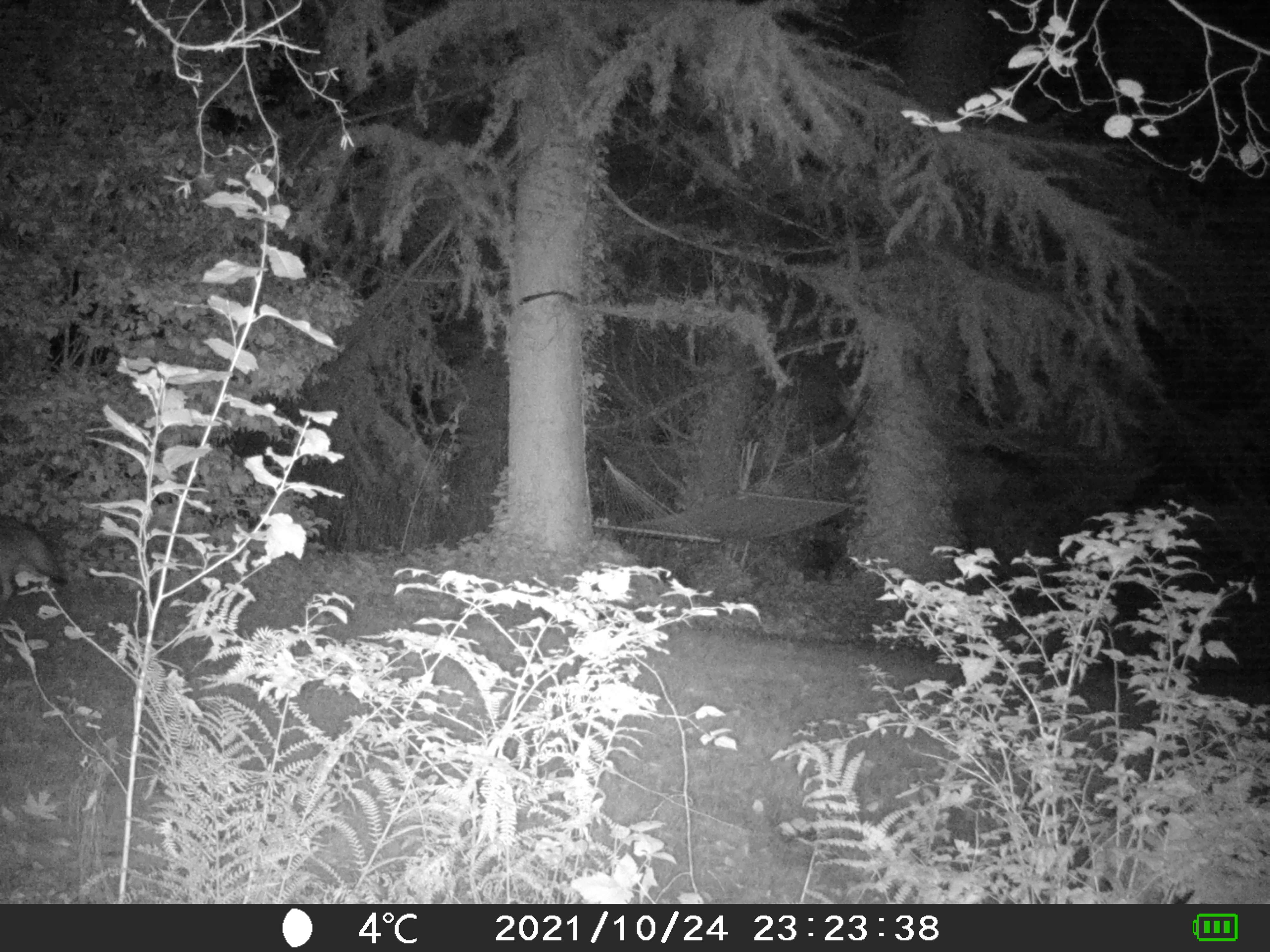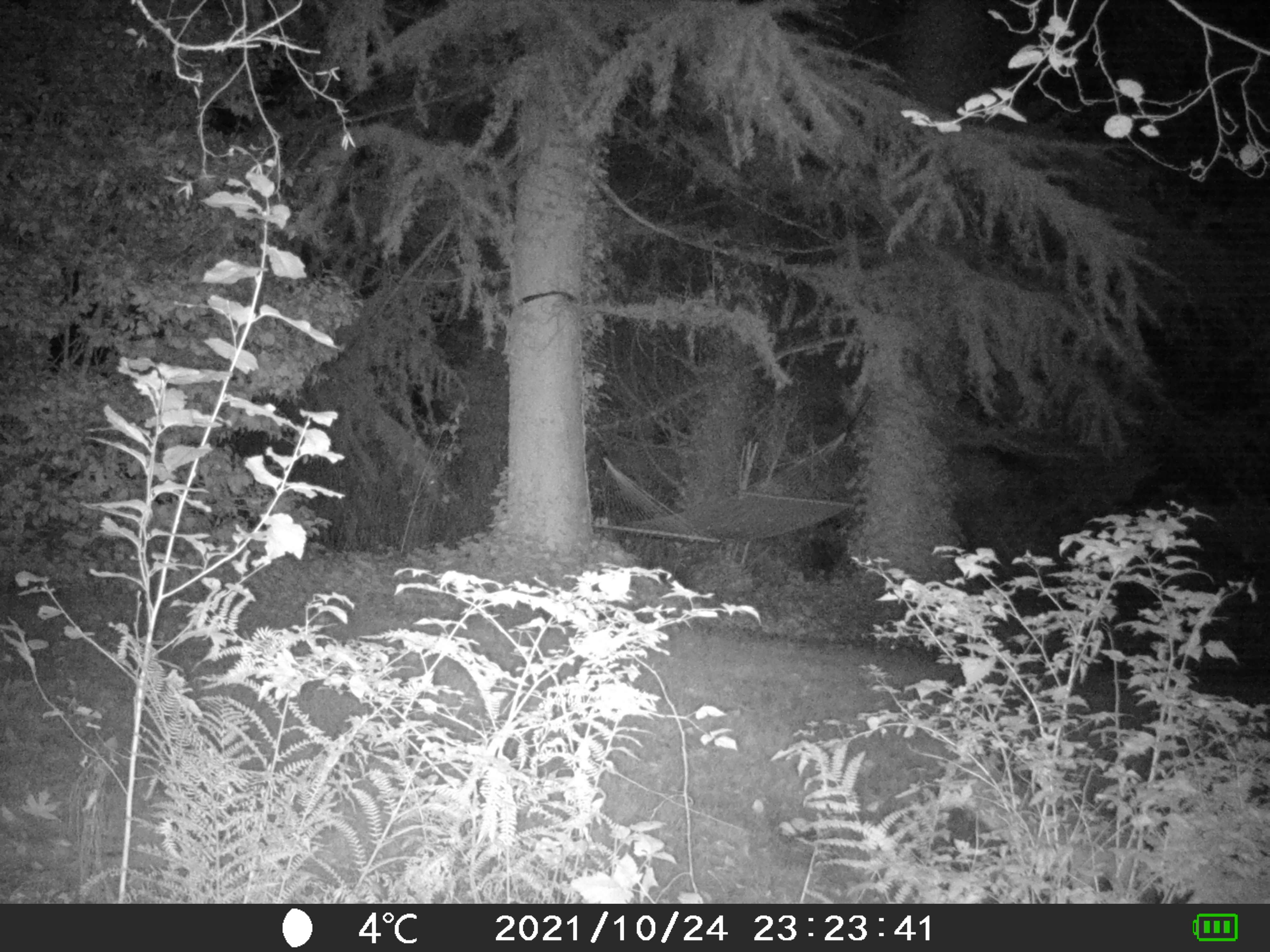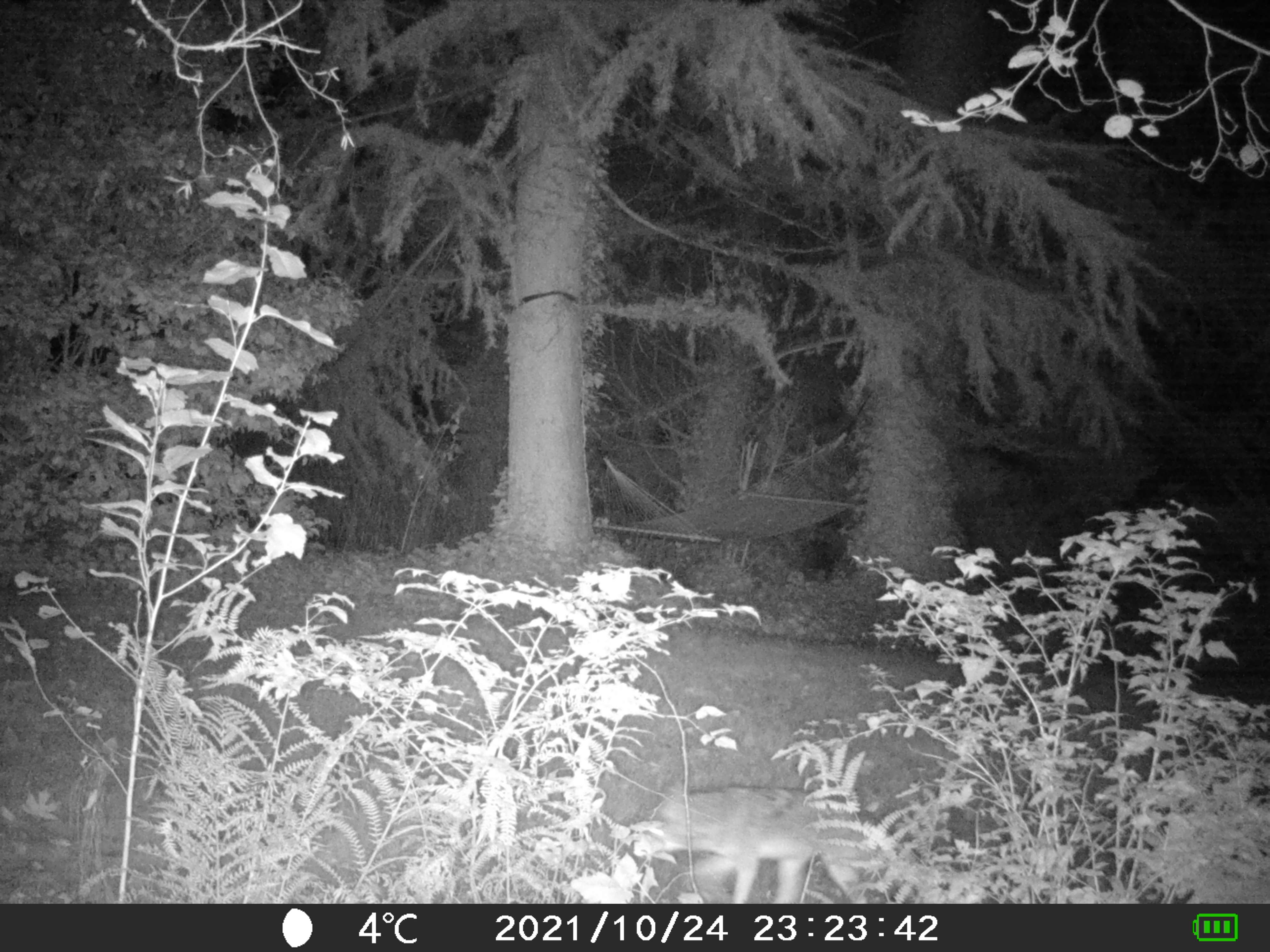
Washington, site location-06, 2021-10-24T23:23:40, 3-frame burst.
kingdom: Animalia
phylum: Chordata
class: Mammalia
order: Carnivora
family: Canidae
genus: Canis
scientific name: Canis latrans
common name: coyote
Coyote (Canis latrans).